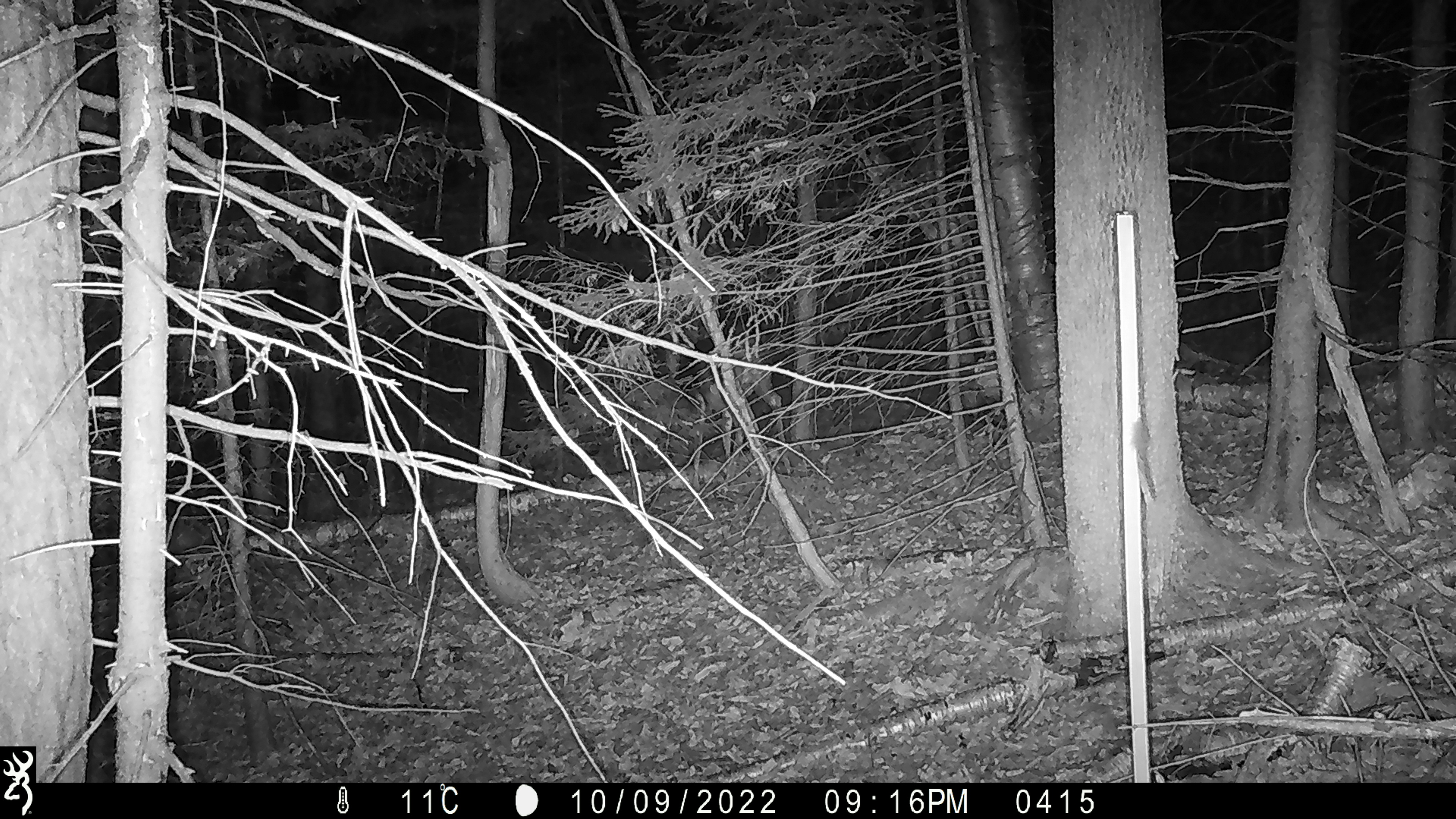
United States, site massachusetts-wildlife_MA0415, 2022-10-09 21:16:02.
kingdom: Animalia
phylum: Chordata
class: Mammalia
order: Artiodactyla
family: Cervidae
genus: Odocoileus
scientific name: Odocoileus virginianus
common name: white-tailed deer